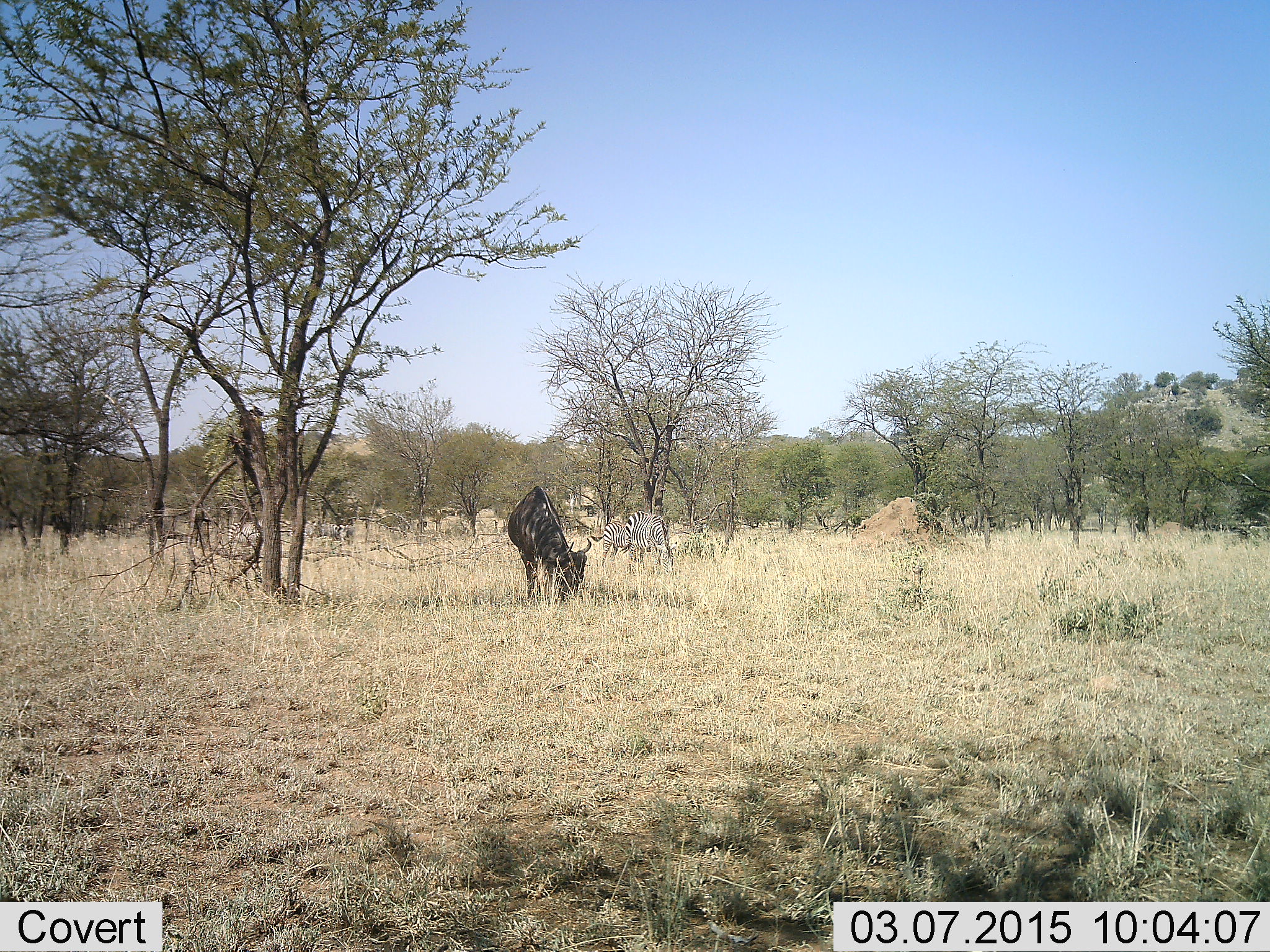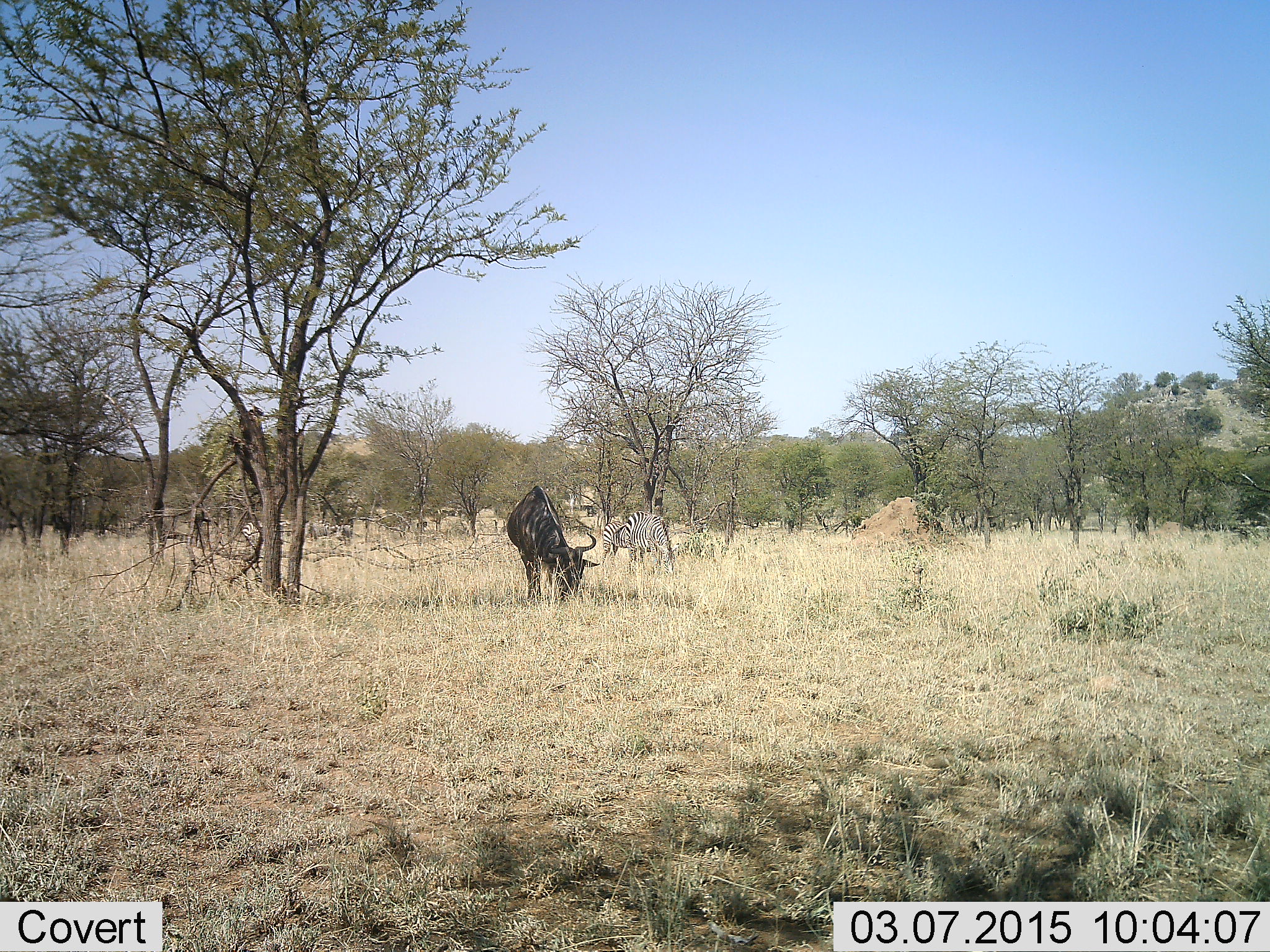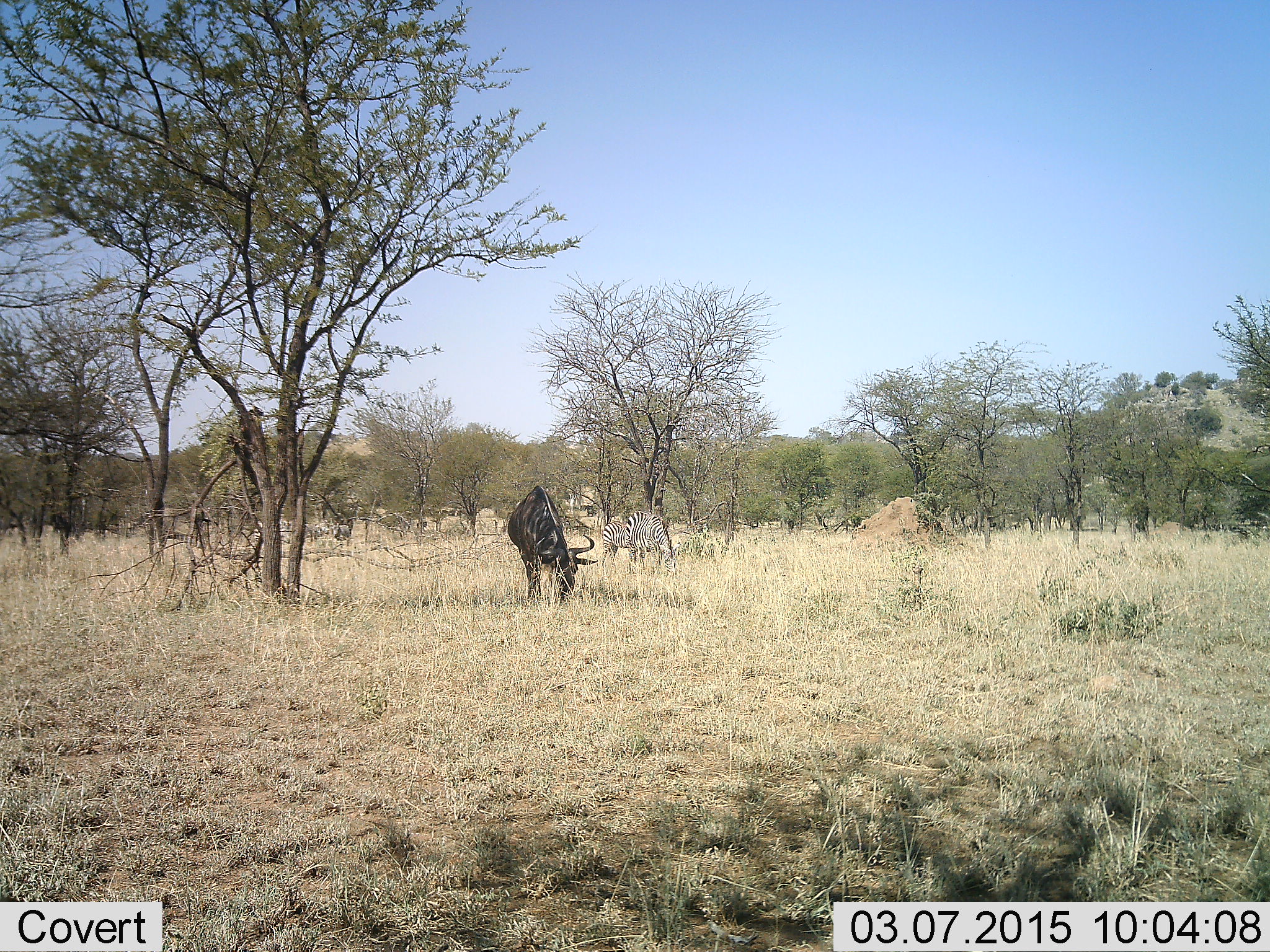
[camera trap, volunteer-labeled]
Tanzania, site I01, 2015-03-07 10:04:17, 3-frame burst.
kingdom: Animalia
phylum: Chordata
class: Mammalia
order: Artiodactyla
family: Bovidae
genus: Connochaetes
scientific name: Connochaetes taurinus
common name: blue wildebeest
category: wildebeest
Wildebeest (blue wildebeest) (Connochaetes taurinus), count 1. Behavior (volunteer vote fractions): standing 18%, resting 0%, moving 12%, interacting 0%. Young present (vote fraction): 0%. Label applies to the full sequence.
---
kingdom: Animalia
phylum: Chordata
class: Mammalia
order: Perissodactyla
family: Equidae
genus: Equus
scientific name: Equus quagga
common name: plains zebra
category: zebra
Zebra (plains zebra) (Equus quagga), count 4. Behavior (volunteer vote fractions): standing 45%, resting 0%, moving 36%, interacting 0%. Young present (vote fraction): 0%. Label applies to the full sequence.